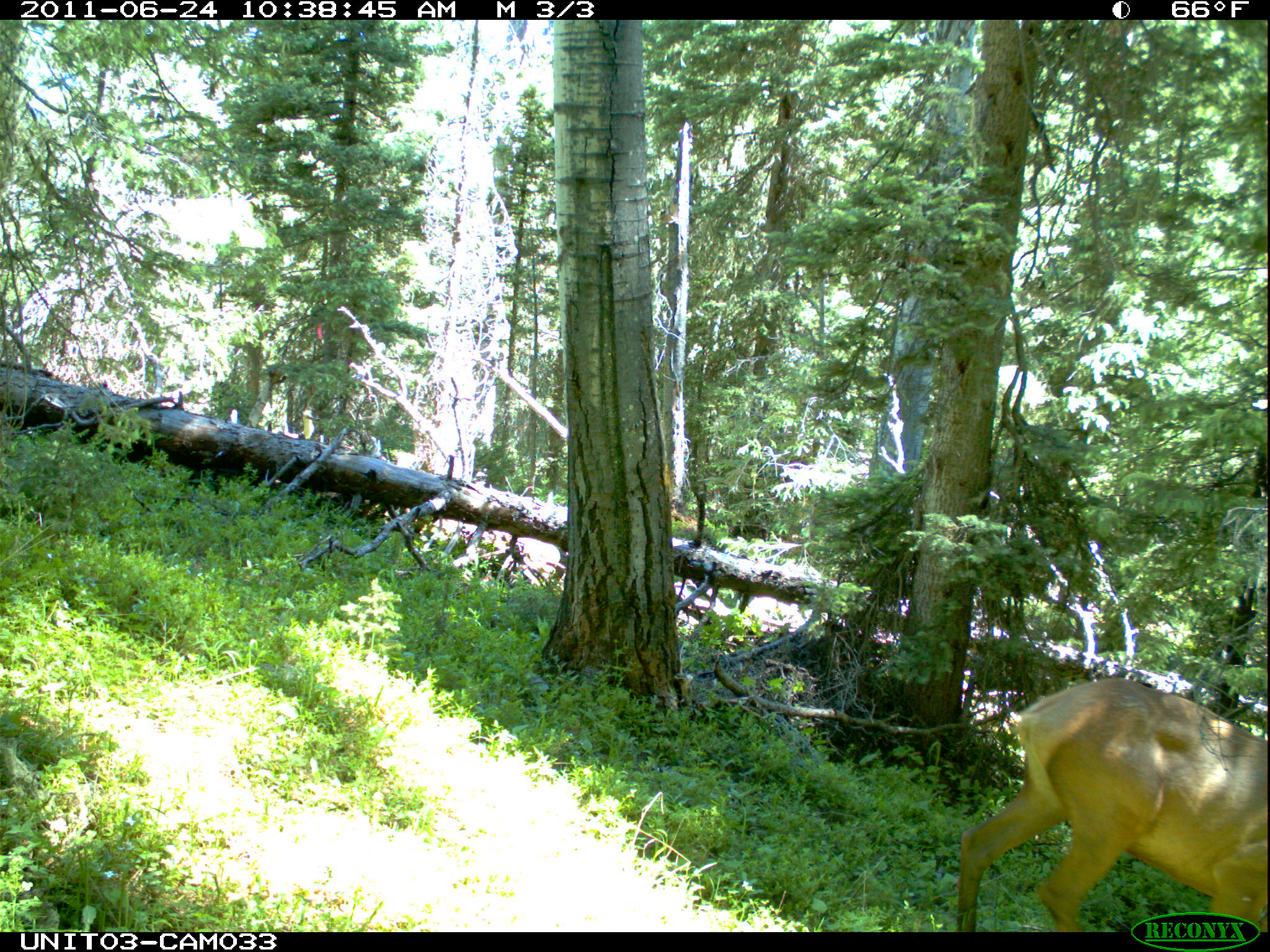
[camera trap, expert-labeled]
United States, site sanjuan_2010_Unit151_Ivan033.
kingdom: Animalia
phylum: Chordata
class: Mammalia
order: Artiodactyla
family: Cervidae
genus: Cervus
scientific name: Cervus elaphus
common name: red deer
Cervus elaphus (red deer).